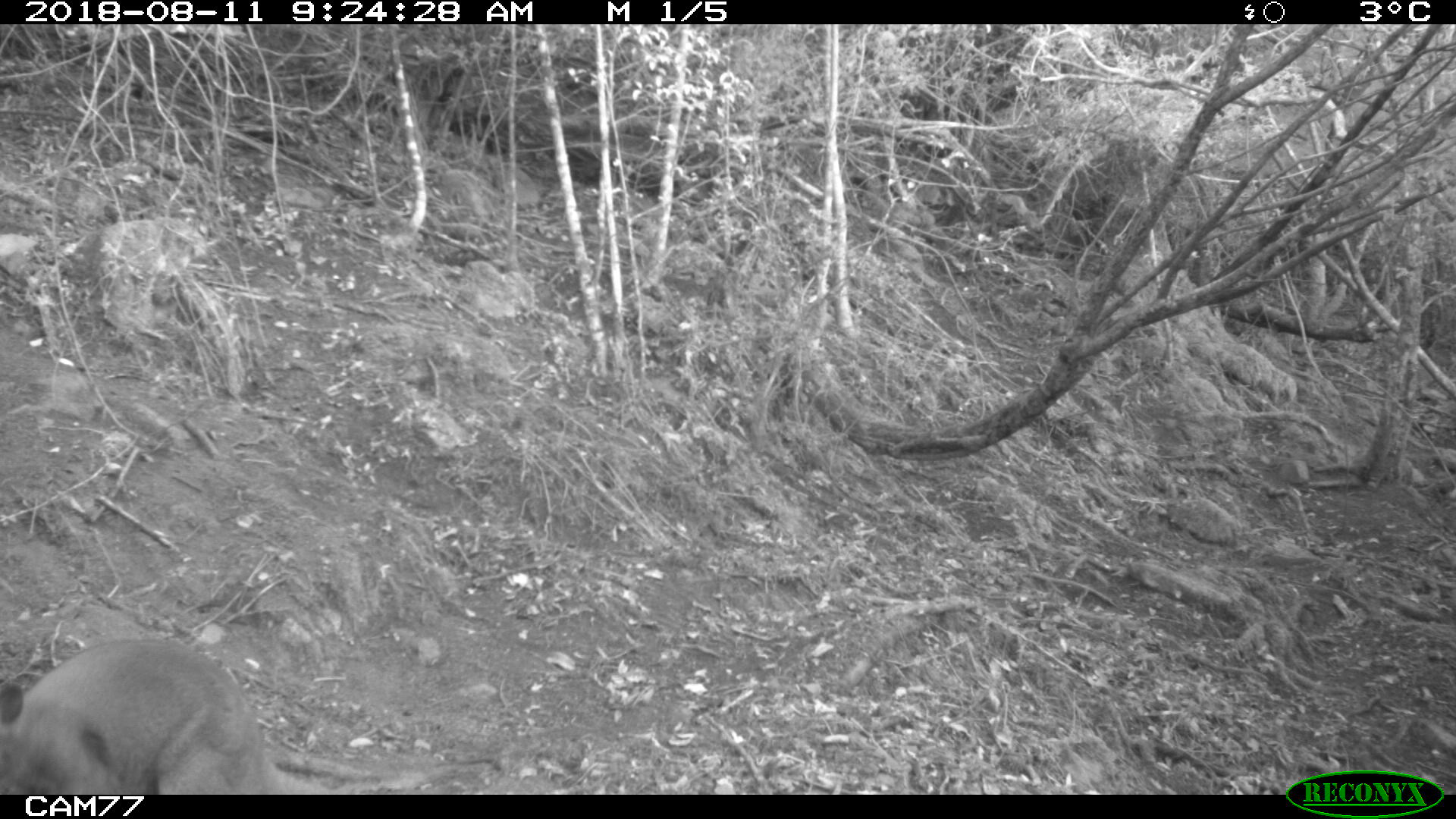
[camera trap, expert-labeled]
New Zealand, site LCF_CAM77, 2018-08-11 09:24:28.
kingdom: Animalia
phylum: Chordata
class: Mammalia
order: Diprotodontia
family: Macropodidae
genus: Notamacropus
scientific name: Notamacropus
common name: wallaby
Wallaby (Notamacropus).